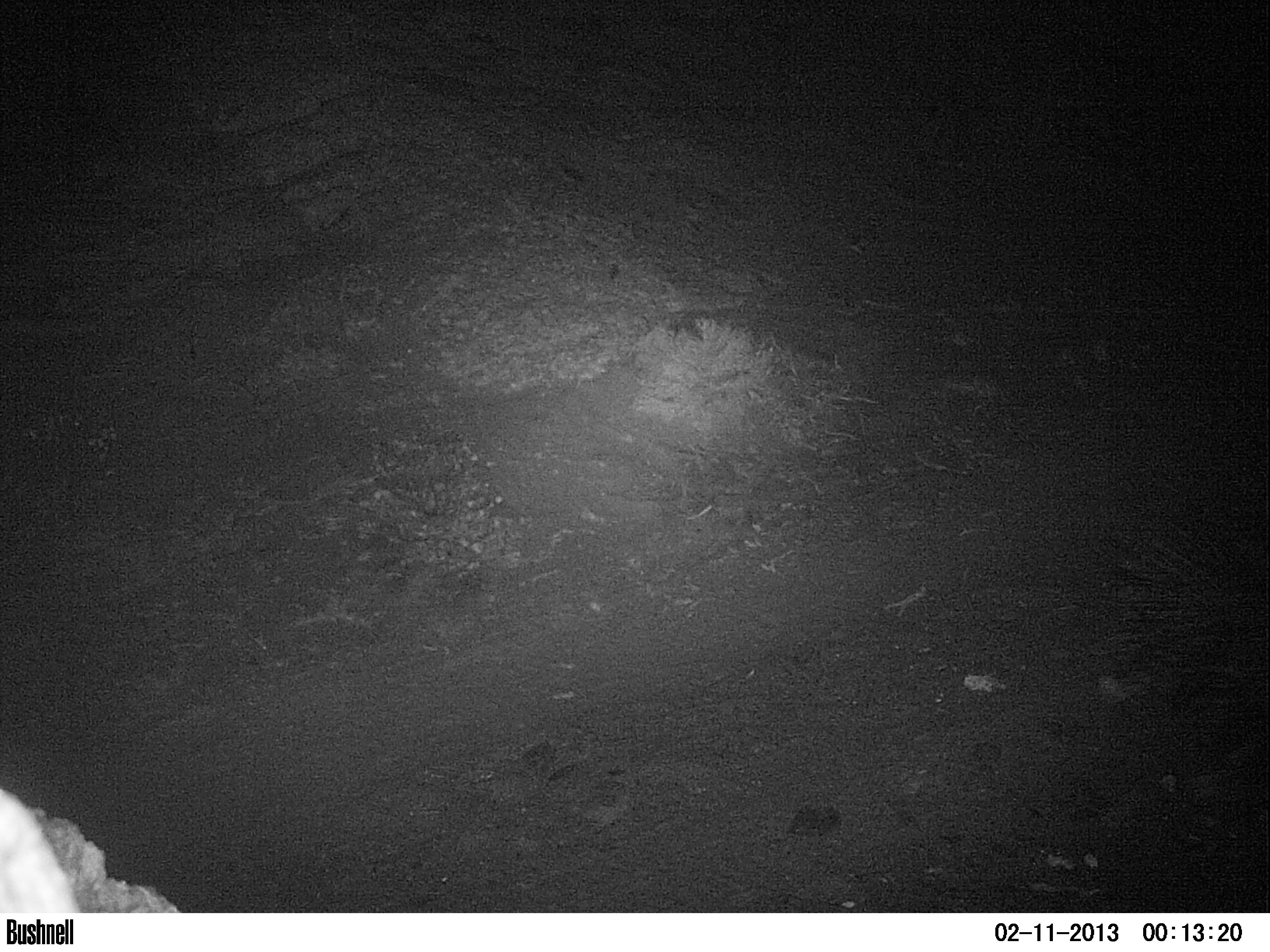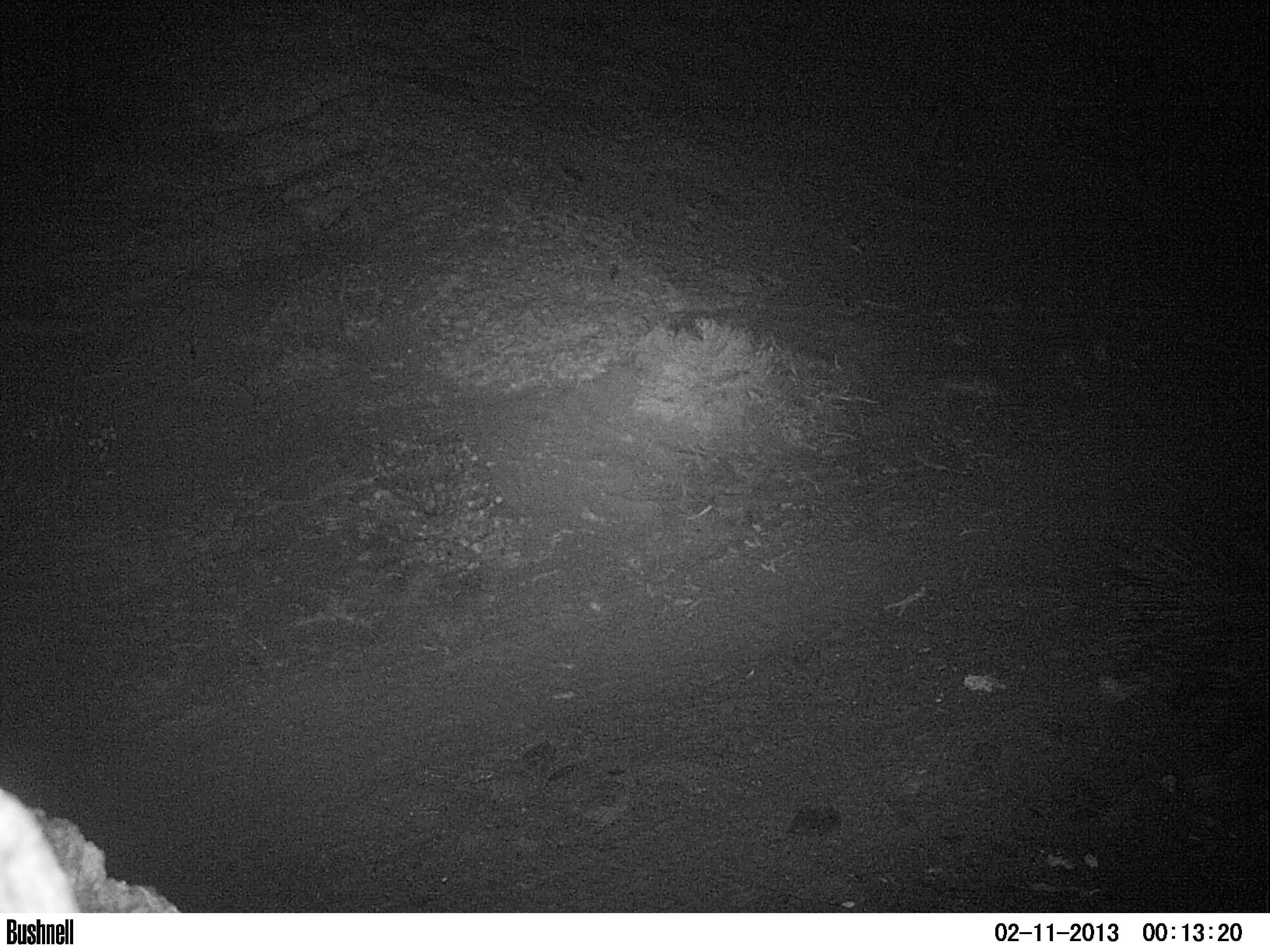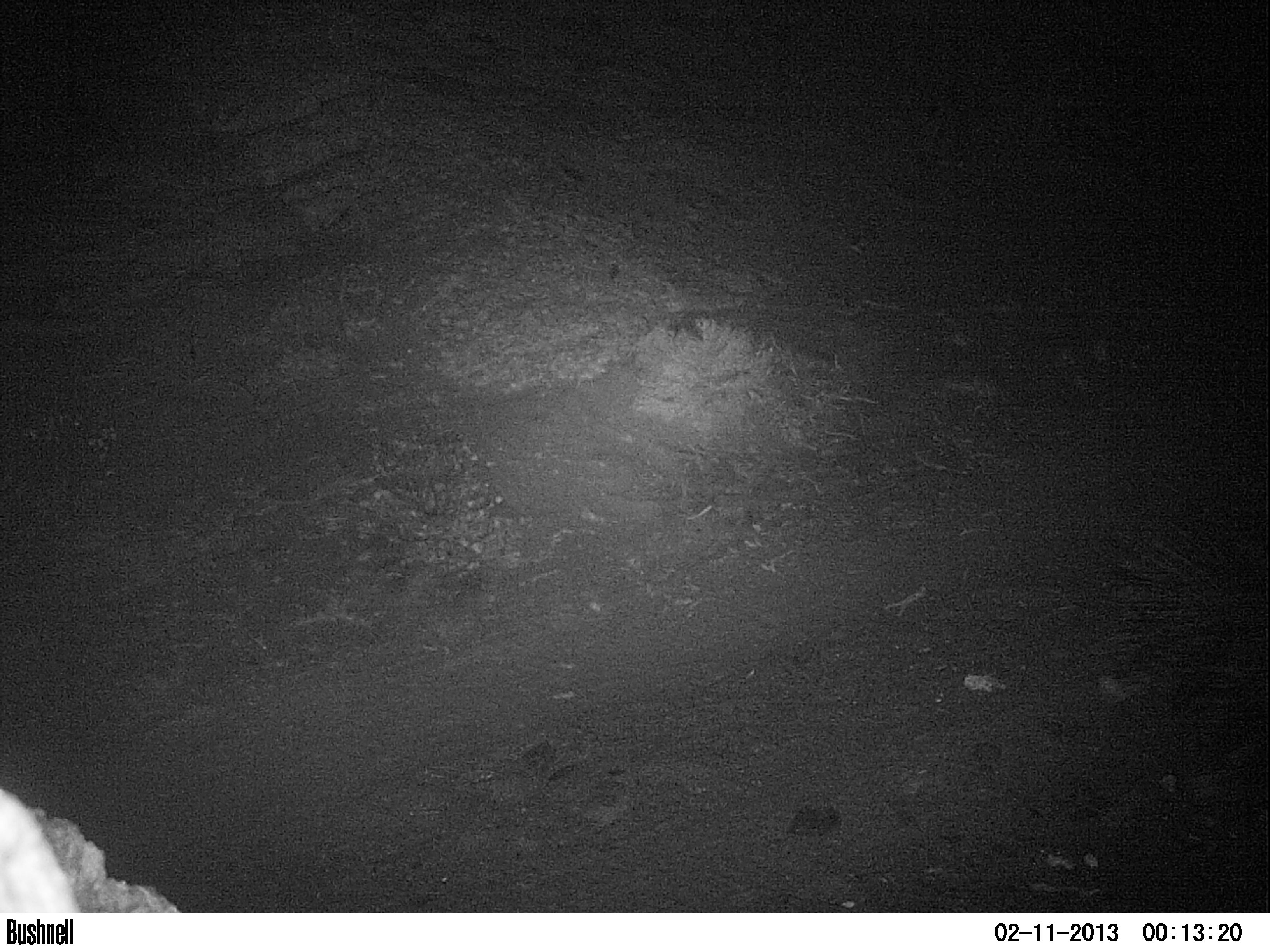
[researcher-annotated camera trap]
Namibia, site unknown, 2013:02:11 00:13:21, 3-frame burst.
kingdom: Animalia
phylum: Chordata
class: Mammalia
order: Rodentia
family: Hystricidae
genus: Hystrix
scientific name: Hystrix africaeaustralis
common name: cape porcupine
Hystrix africaeaustralis (cape porcupine).